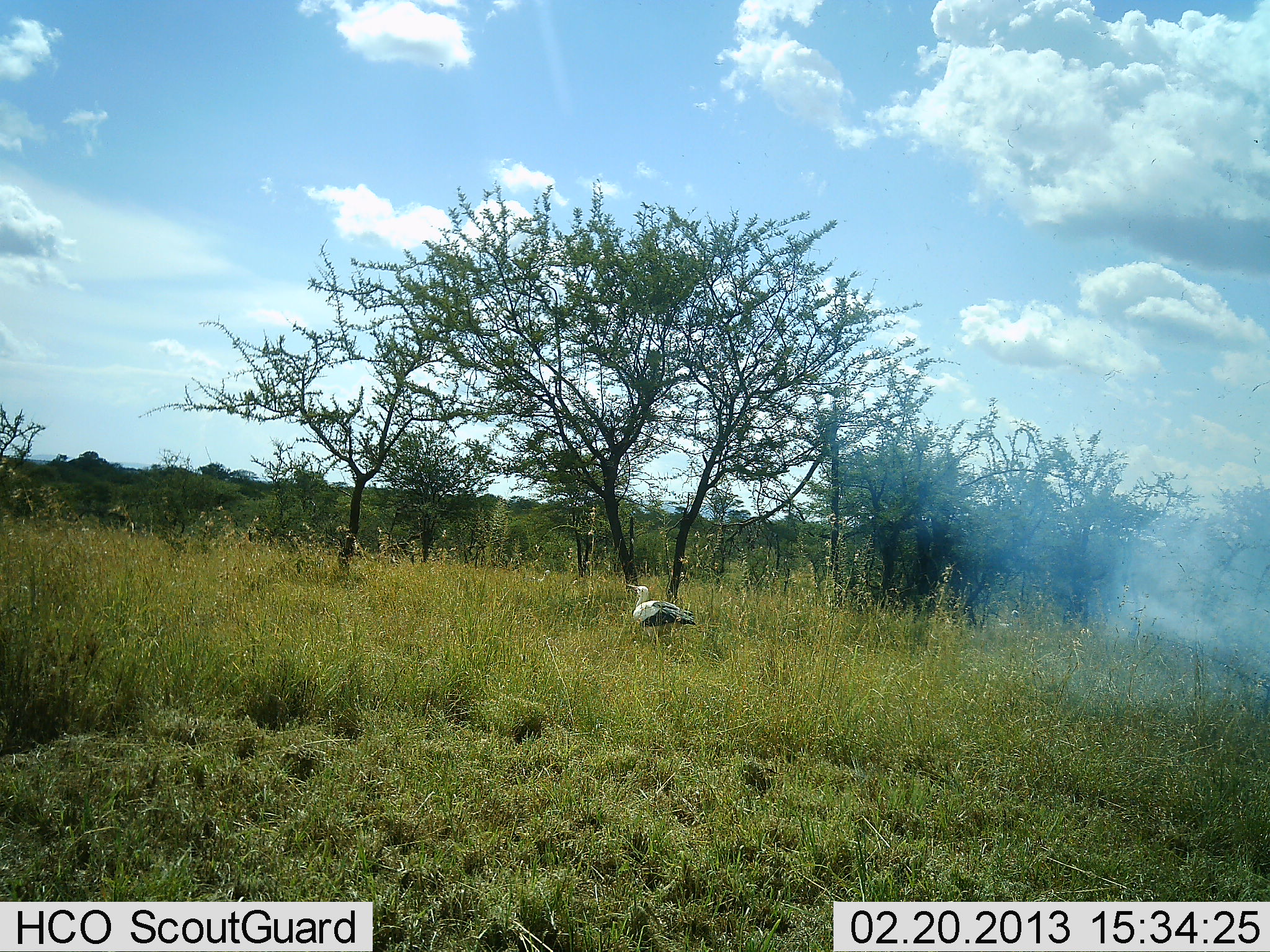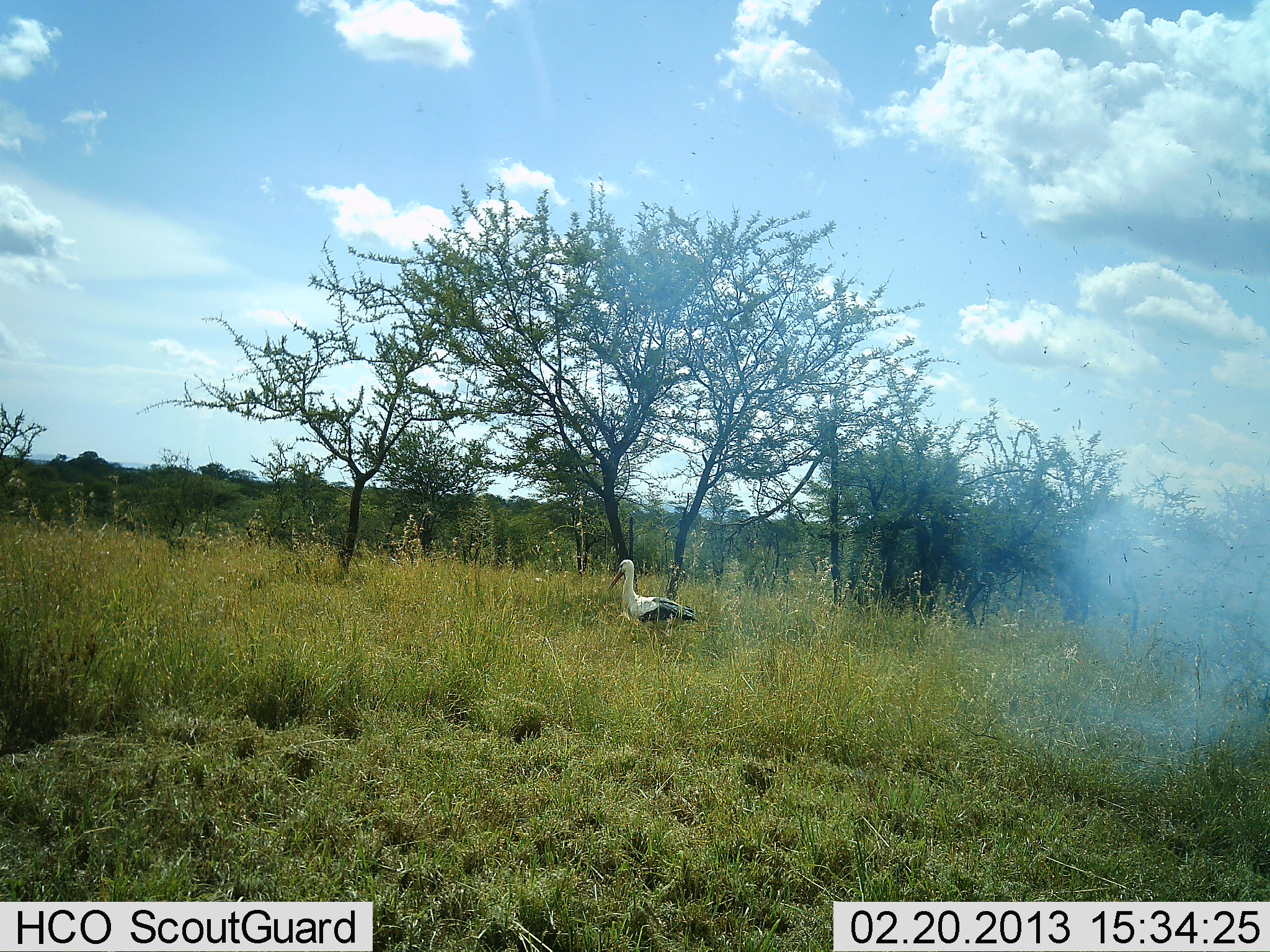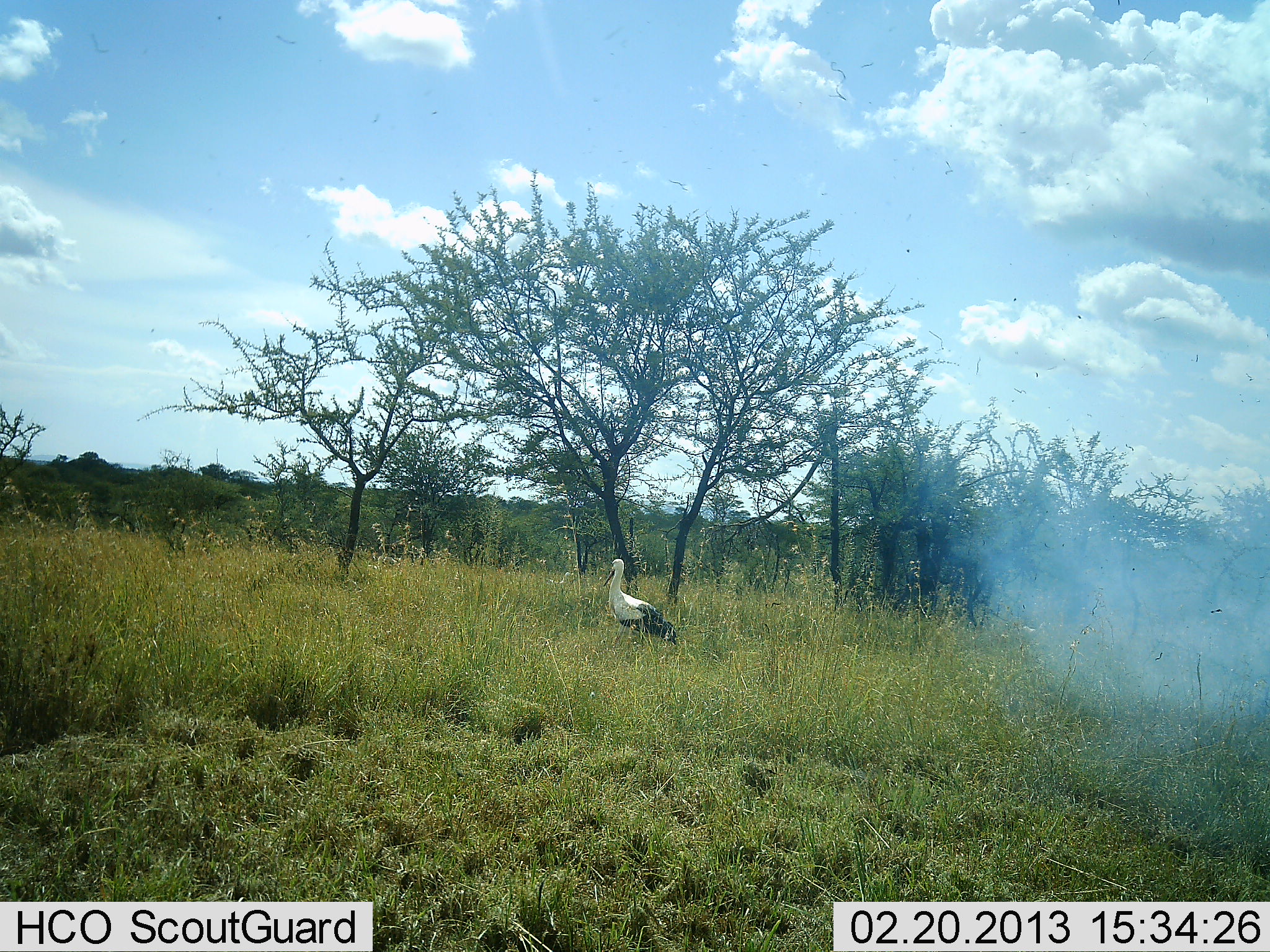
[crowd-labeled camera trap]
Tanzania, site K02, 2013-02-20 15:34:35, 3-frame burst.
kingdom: Animalia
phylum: Chordata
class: Aves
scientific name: Aves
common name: bird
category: otherbird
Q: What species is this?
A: Otherbird (bird) (Aves).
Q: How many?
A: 1.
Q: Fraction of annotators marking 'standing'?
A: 64%.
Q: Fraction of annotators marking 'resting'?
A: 0%.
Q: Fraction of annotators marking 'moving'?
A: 41%.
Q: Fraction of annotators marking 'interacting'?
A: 0%.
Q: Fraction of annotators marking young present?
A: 0%.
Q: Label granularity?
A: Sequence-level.